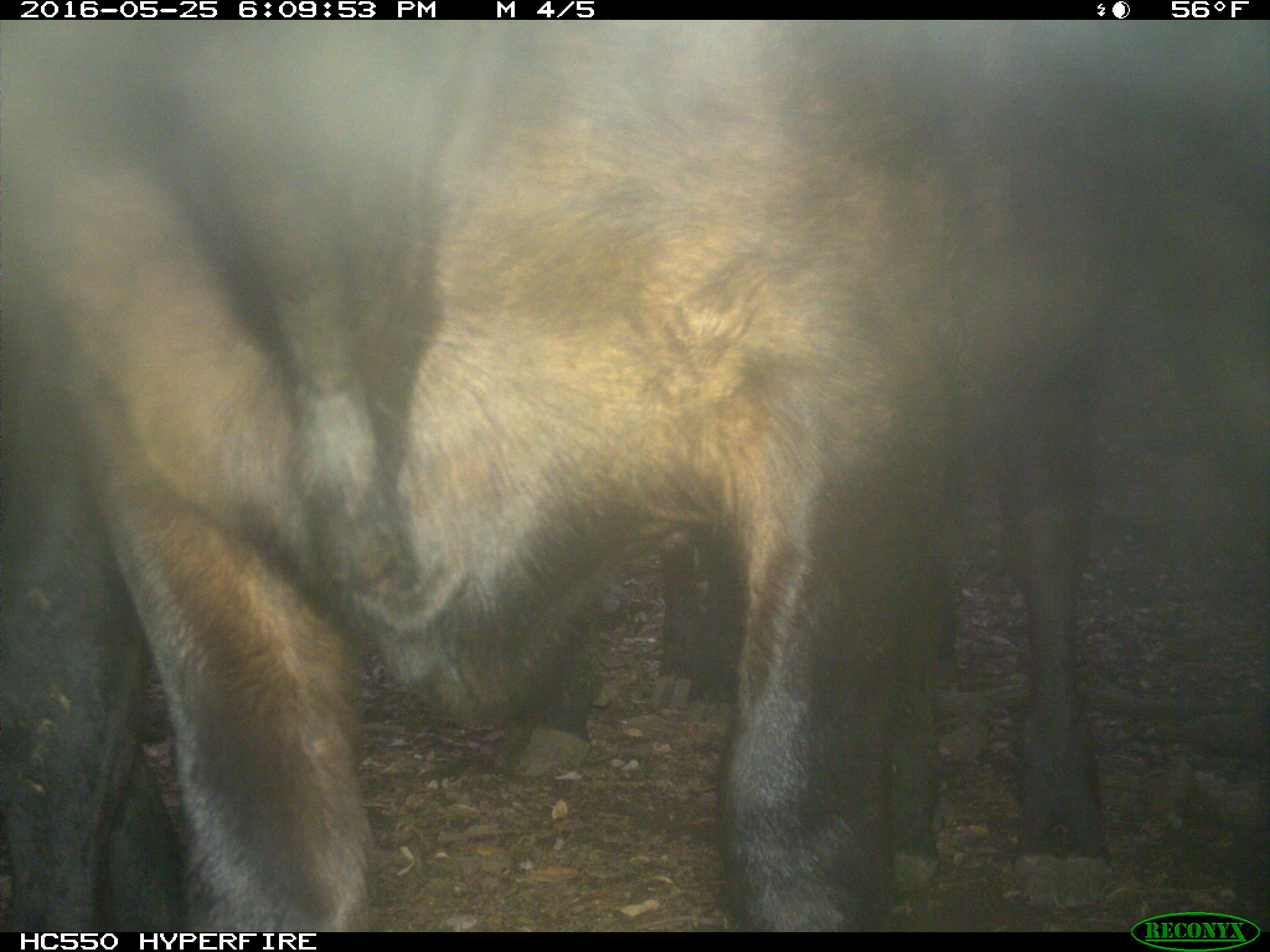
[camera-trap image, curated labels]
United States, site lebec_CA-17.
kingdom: Animalia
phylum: Chordata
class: Mammalia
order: Artiodactyla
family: Bovidae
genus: Bos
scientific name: Bos taurus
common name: domestic cow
Bos taurus (domestic cow).